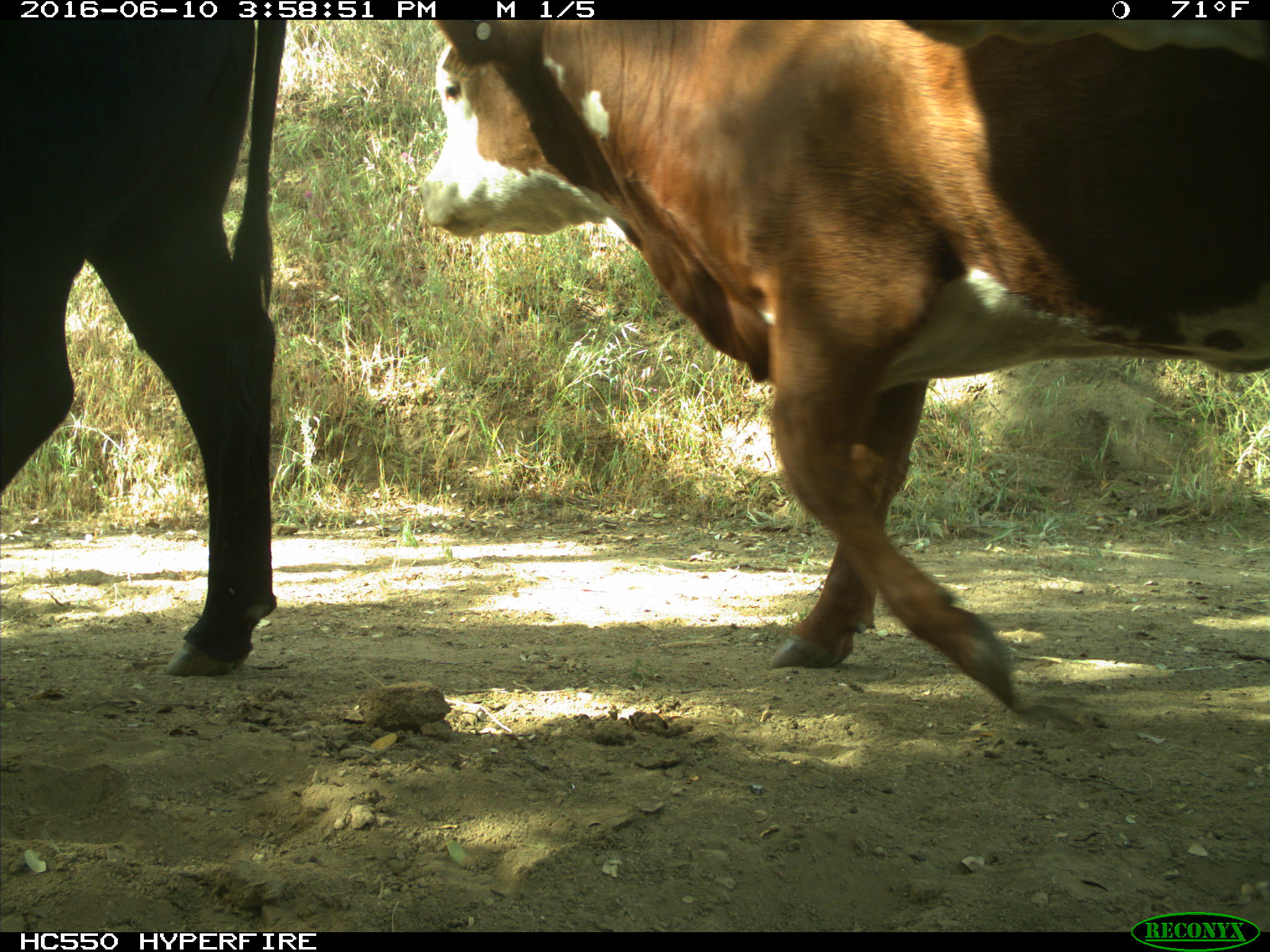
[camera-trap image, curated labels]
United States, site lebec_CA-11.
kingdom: Animalia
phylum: Chordata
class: Mammalia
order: Artiodactyla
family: Bovidae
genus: Bos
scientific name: Bos taurus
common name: domestic cow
Bos taurus (domestic cow).